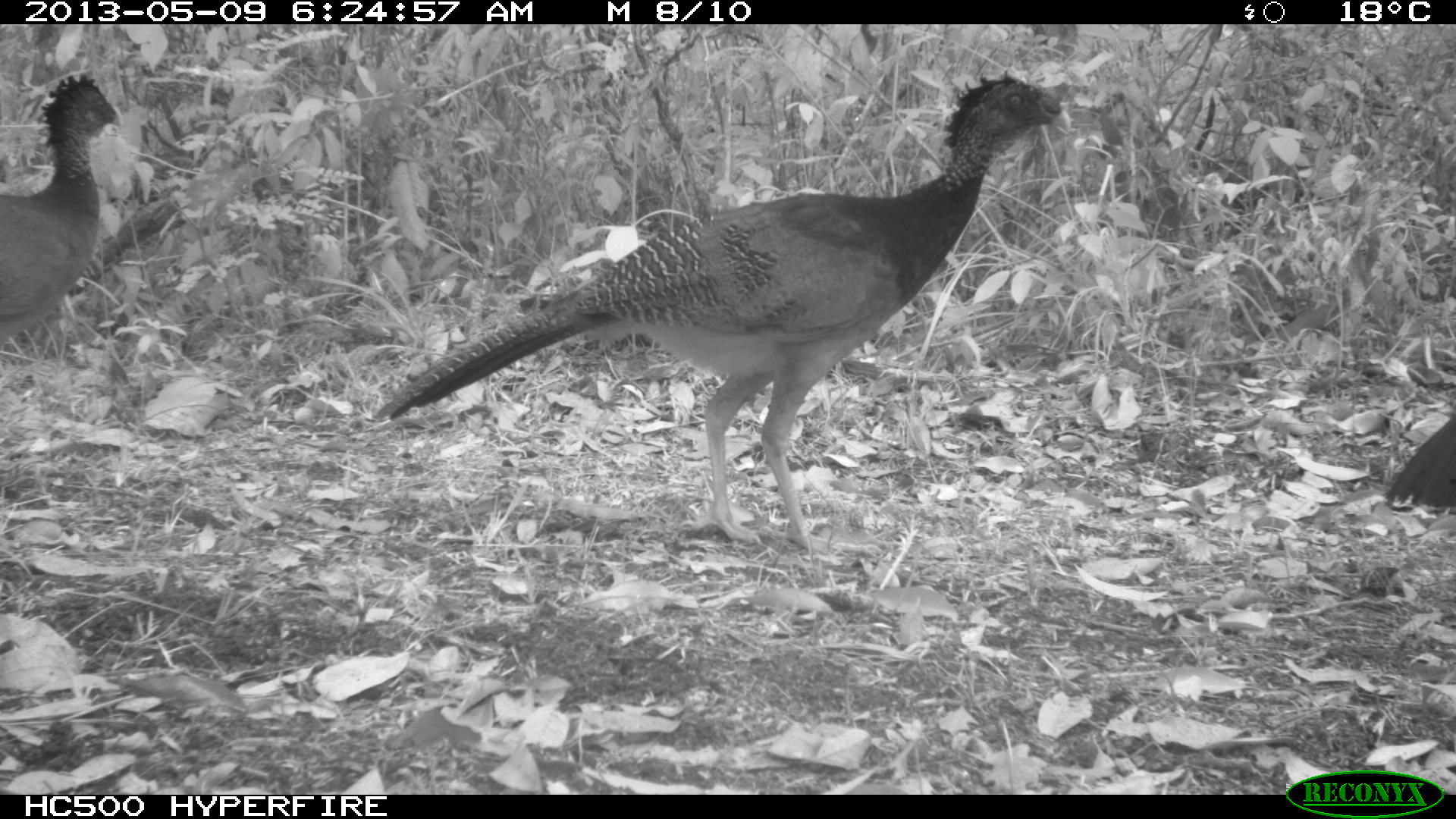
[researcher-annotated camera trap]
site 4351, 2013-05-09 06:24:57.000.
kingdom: Animalia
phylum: Chordata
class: Aves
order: Galliformes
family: Cracidae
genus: Crax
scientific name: Crax rubra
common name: great curassow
Crax rubra (great curassow), count 3.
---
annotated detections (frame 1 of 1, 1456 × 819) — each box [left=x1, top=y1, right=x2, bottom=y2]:
crax rubra: [left=372, top=69, right=1062, bottom=553]; [left=0, top=70, right=120, bottom=339]; [left=1380, top=407, right=1455, bottom=510]